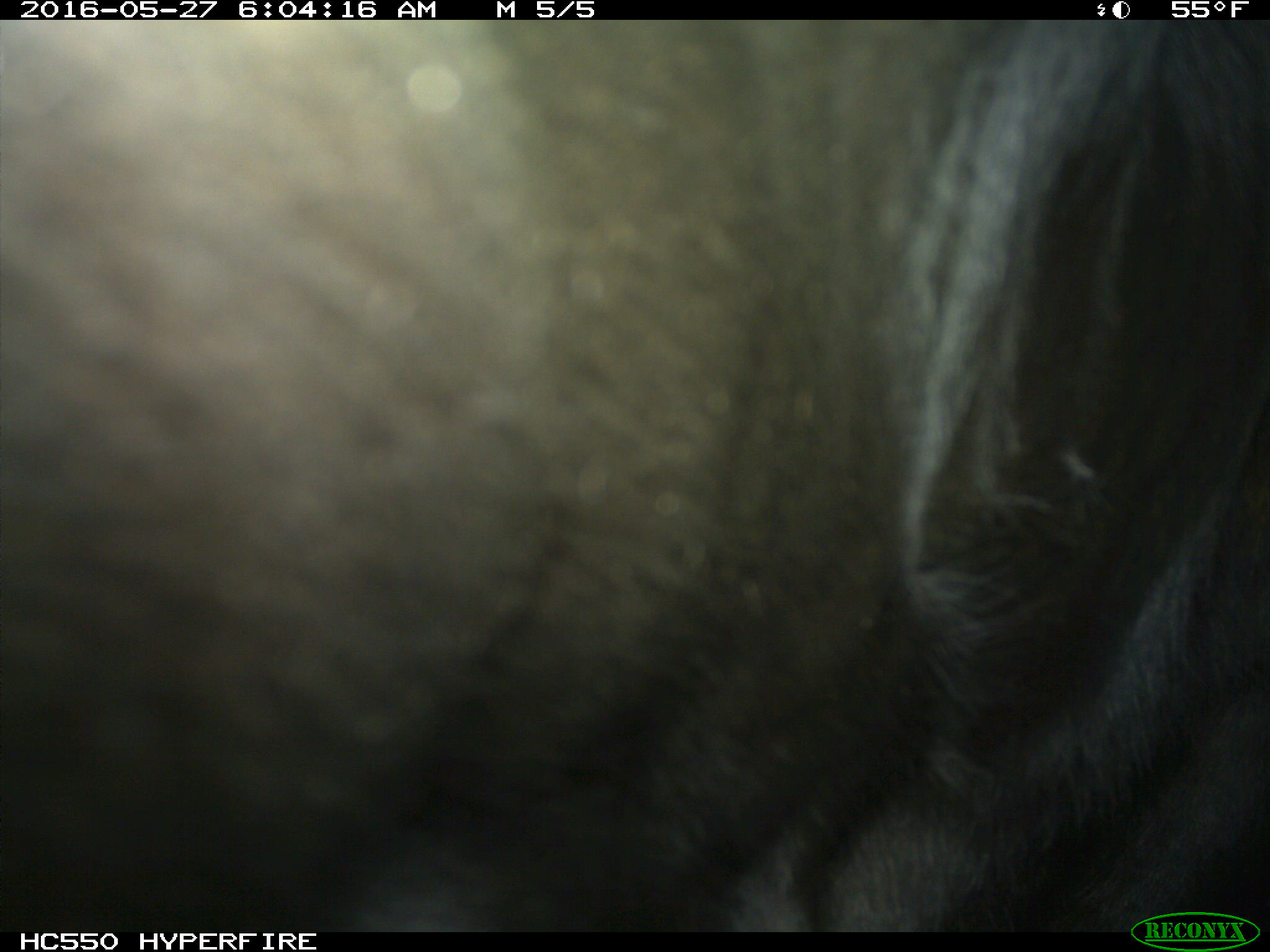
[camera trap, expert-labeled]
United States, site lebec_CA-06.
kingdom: Animalia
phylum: Chordata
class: Mammalia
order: Artiodactyla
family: Bovidae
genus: Bos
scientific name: Bos taurus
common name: domestic cow